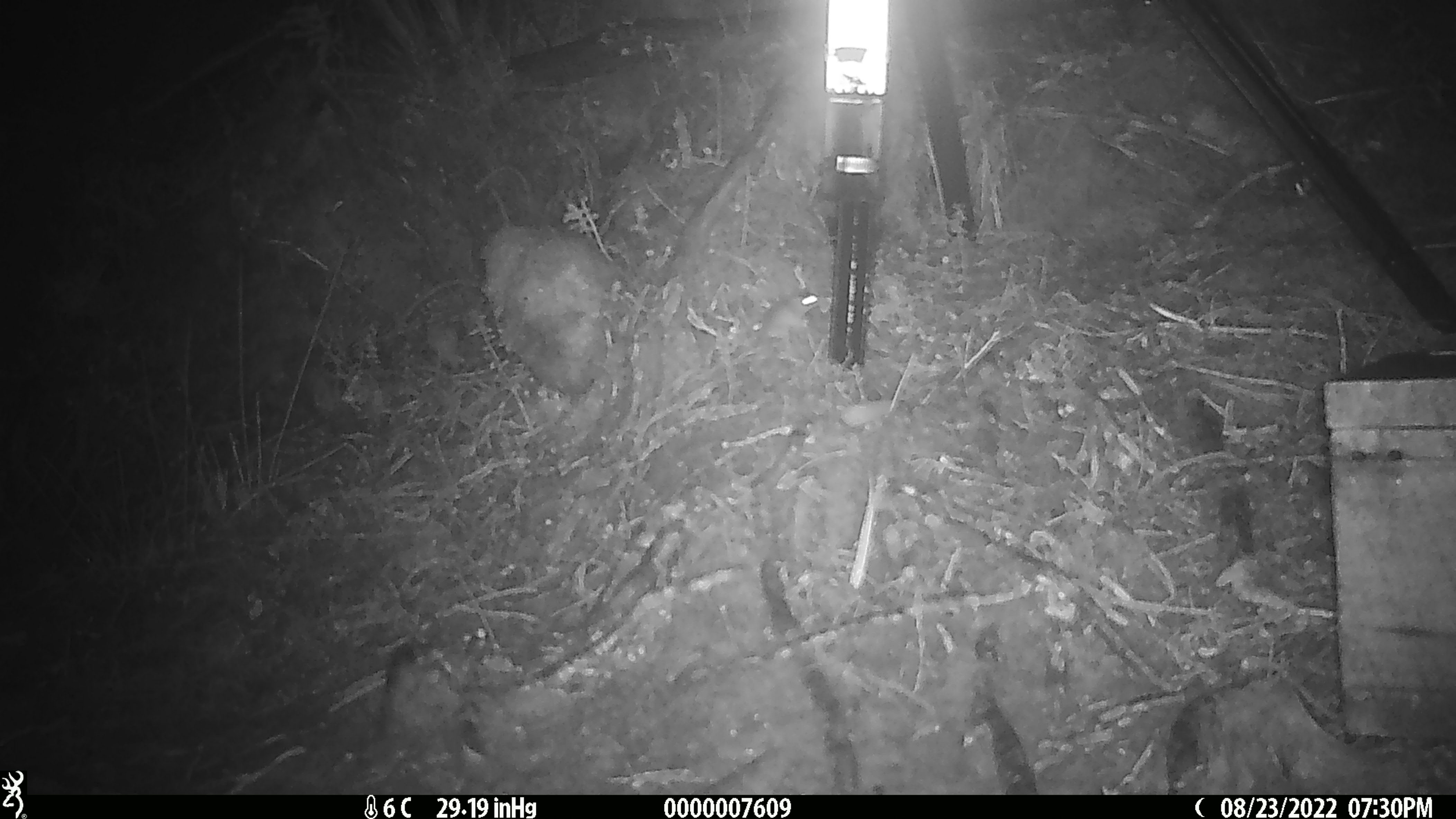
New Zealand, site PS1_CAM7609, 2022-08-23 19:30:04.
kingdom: Animalia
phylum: Chordata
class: Mammalia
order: Rodentia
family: Muridae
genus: Mus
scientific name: Mus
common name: mouse